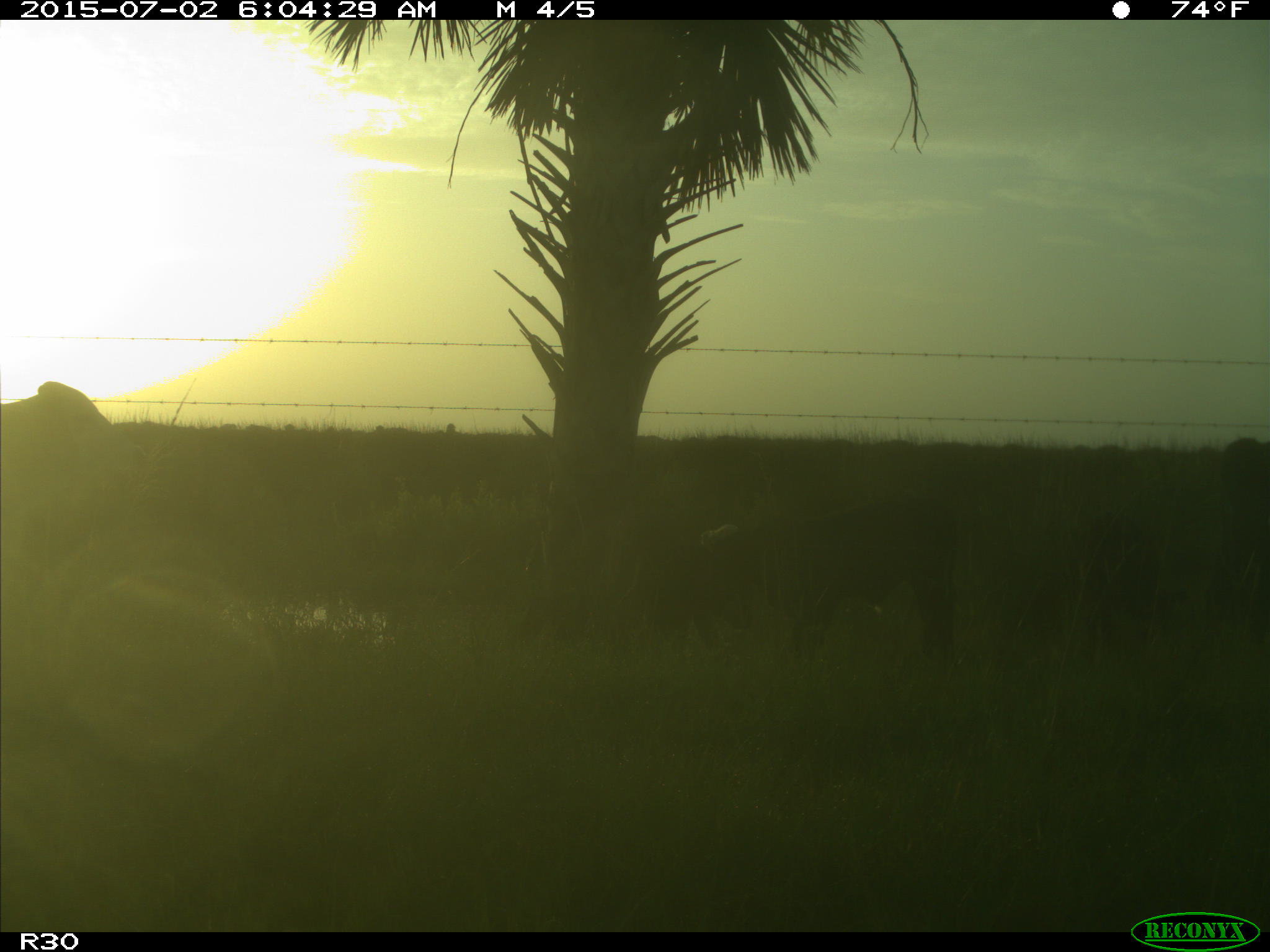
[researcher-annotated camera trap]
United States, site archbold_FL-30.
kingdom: Animalia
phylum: Chordata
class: Mammalia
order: Artiodactyla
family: Bovidae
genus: Bos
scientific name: Bos taurus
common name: domestic cow